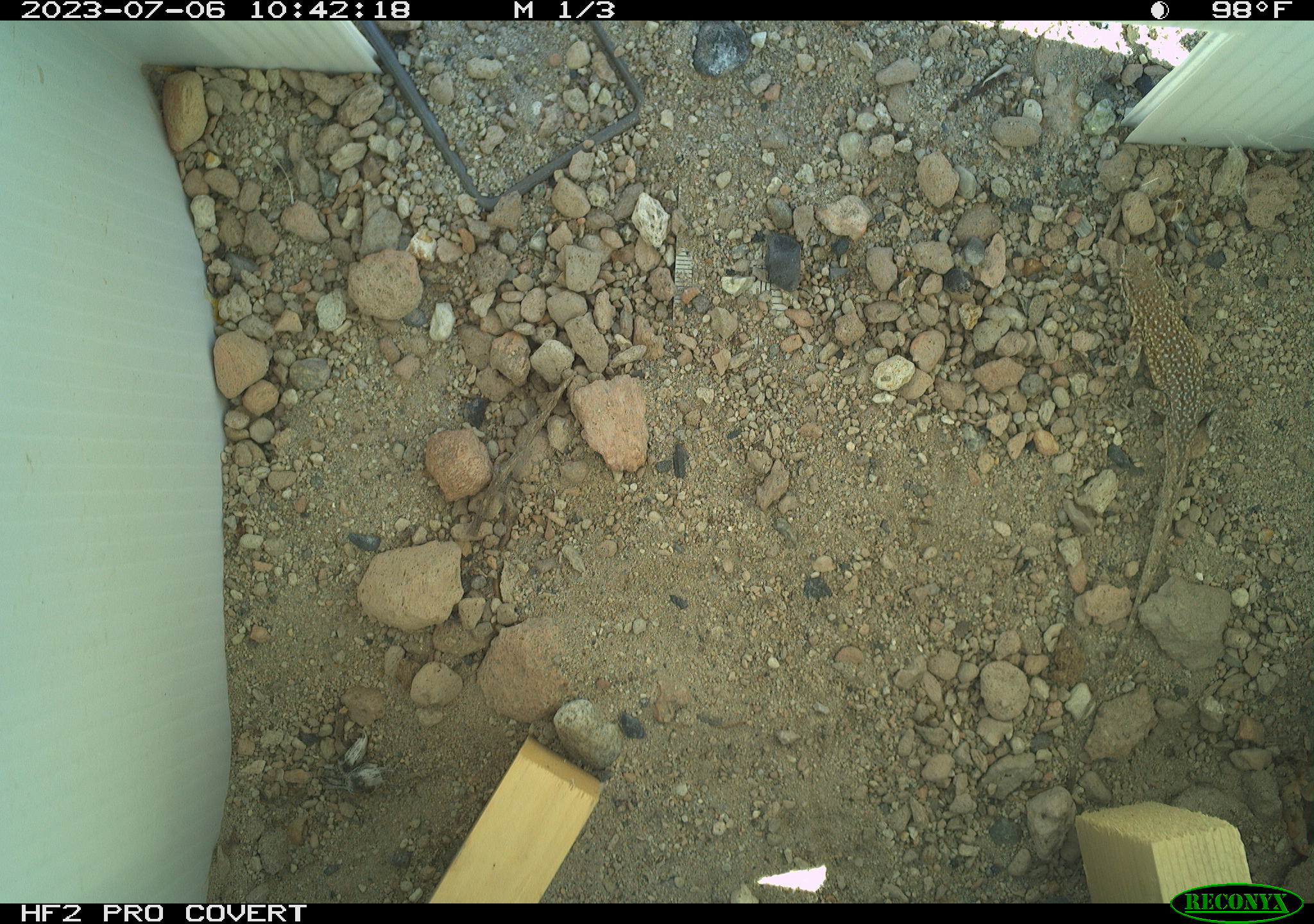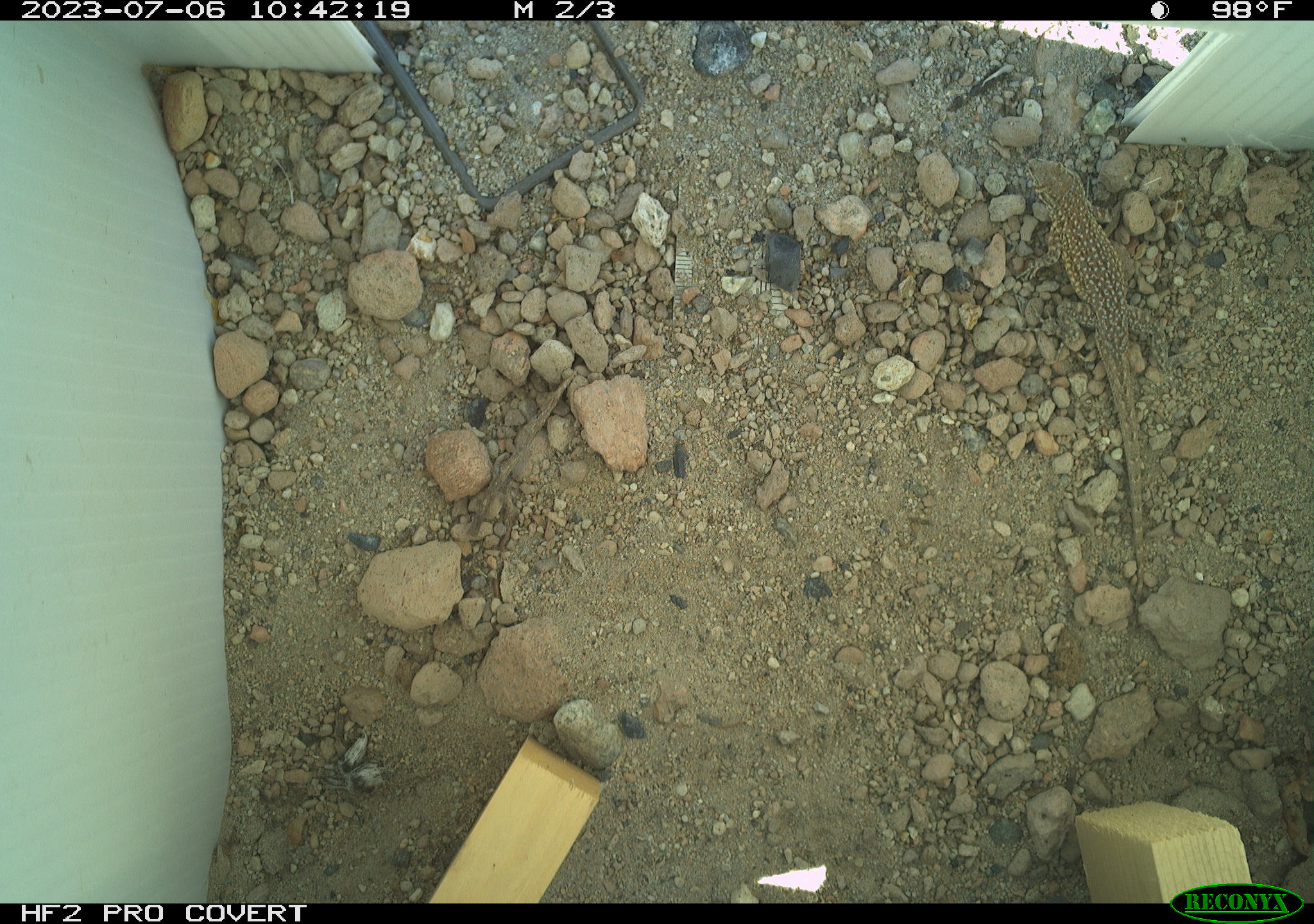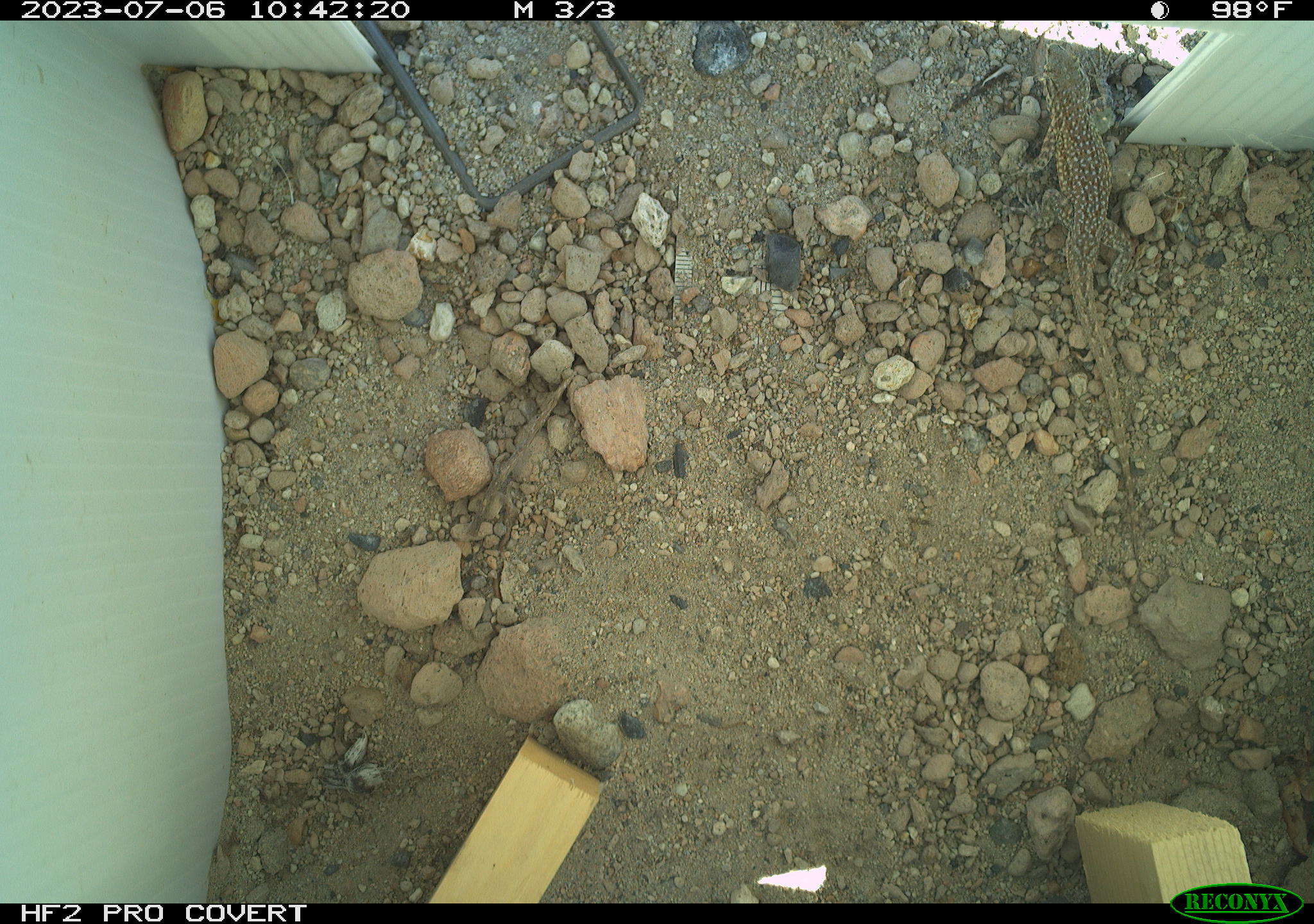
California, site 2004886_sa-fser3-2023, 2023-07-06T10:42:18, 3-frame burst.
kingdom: Animalia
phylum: Chordata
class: Reptilia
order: Squamata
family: Phrynosomatidae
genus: Uta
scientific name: Uta stansburiana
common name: common side-blotched lizard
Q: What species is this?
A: Common side-blotched lizard (Uta stansburiana).